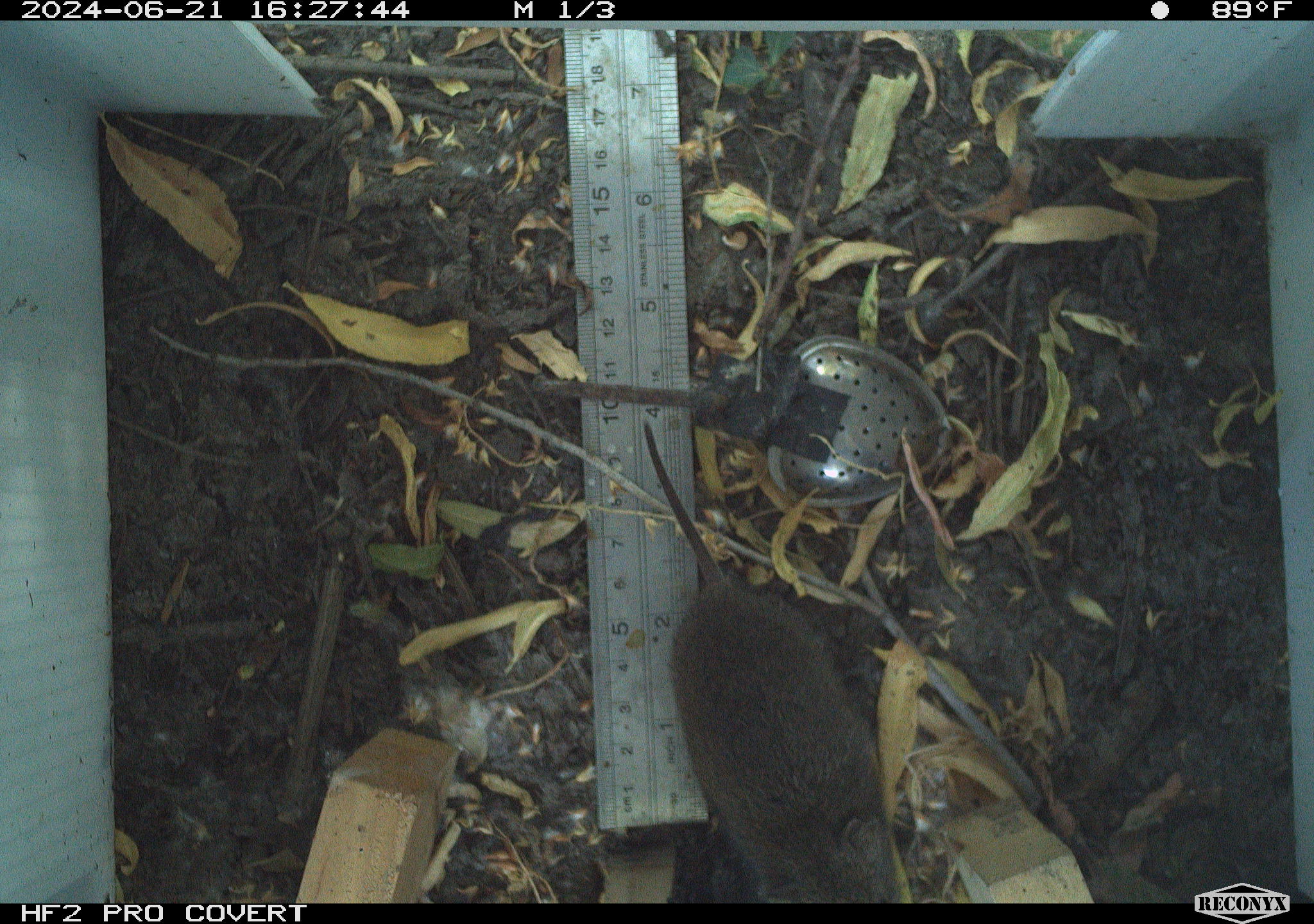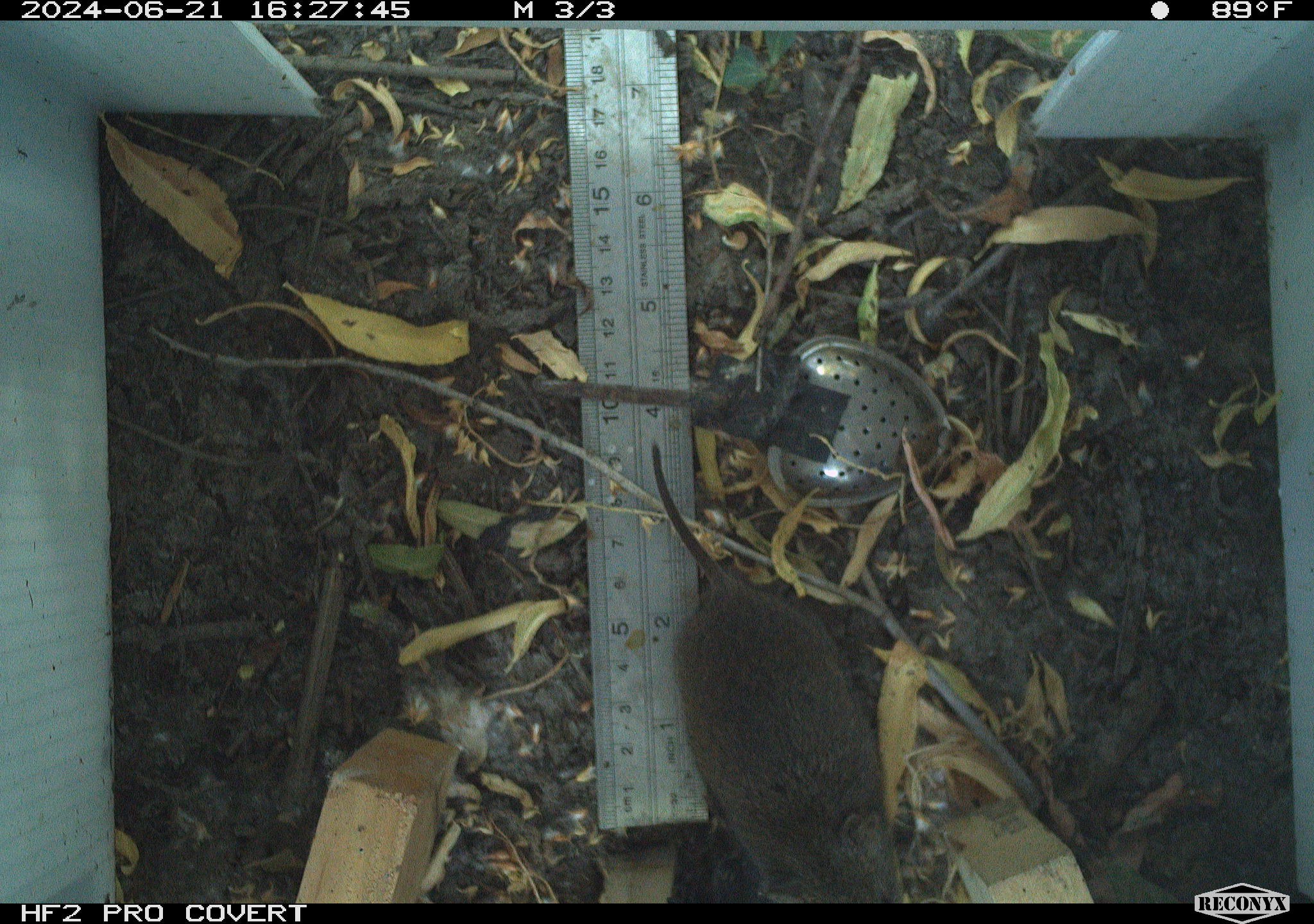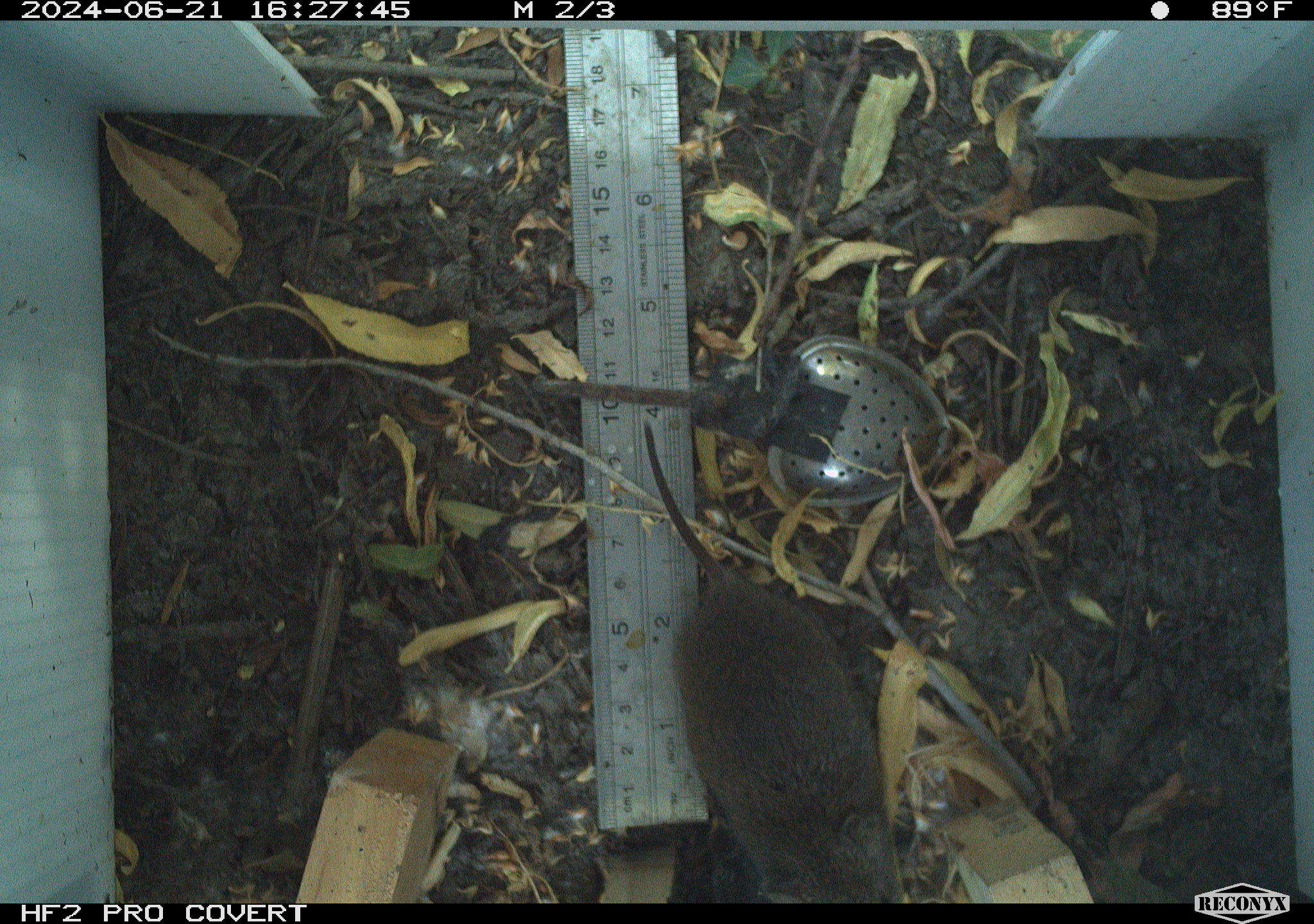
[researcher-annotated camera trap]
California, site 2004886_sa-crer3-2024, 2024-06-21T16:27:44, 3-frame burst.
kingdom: Animalia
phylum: Chordata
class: Mammalia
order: Rodentia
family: Cricetidae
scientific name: Arvicolinae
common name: voles, lemmings, and muskrats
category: arvicolinae subfamily